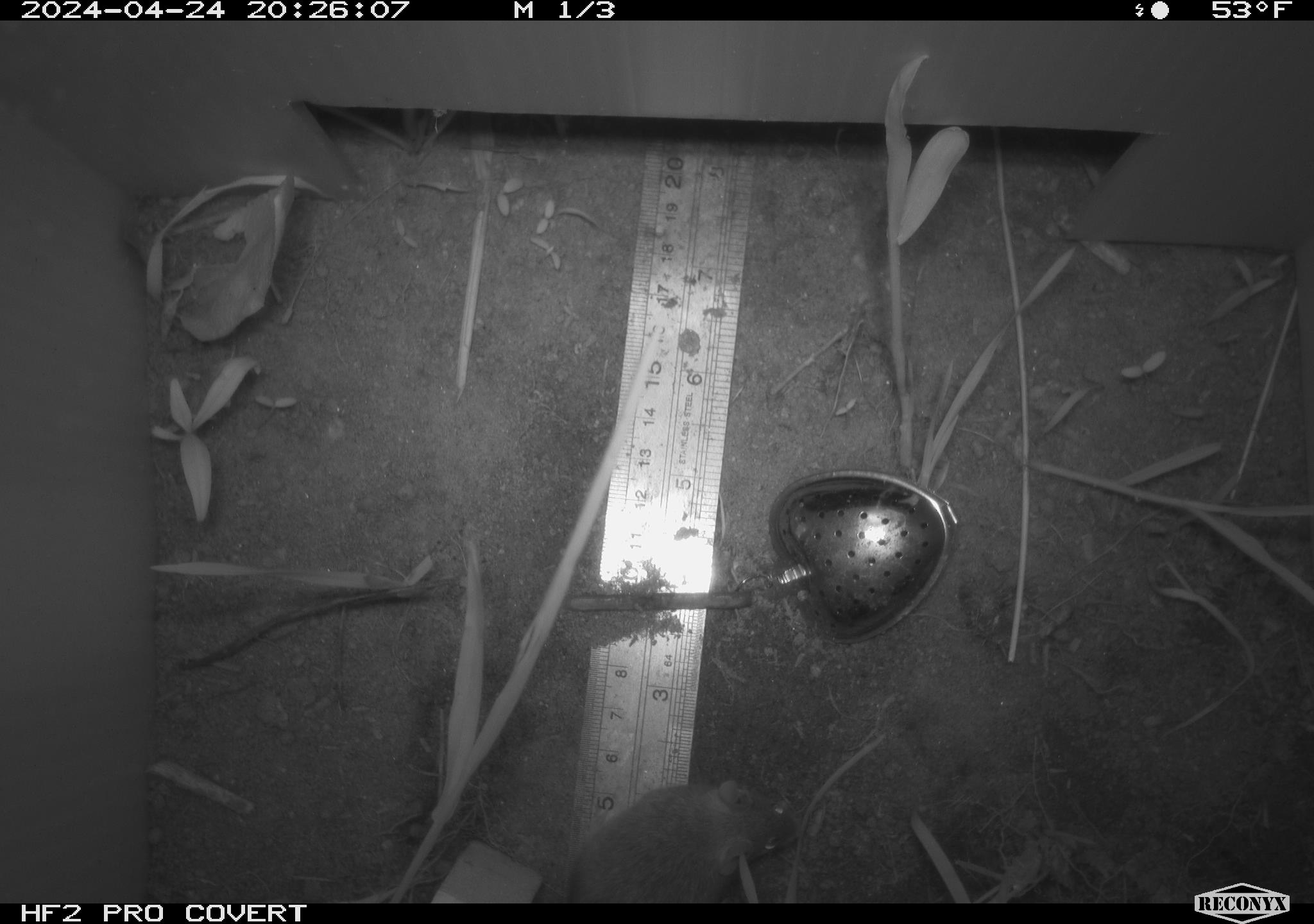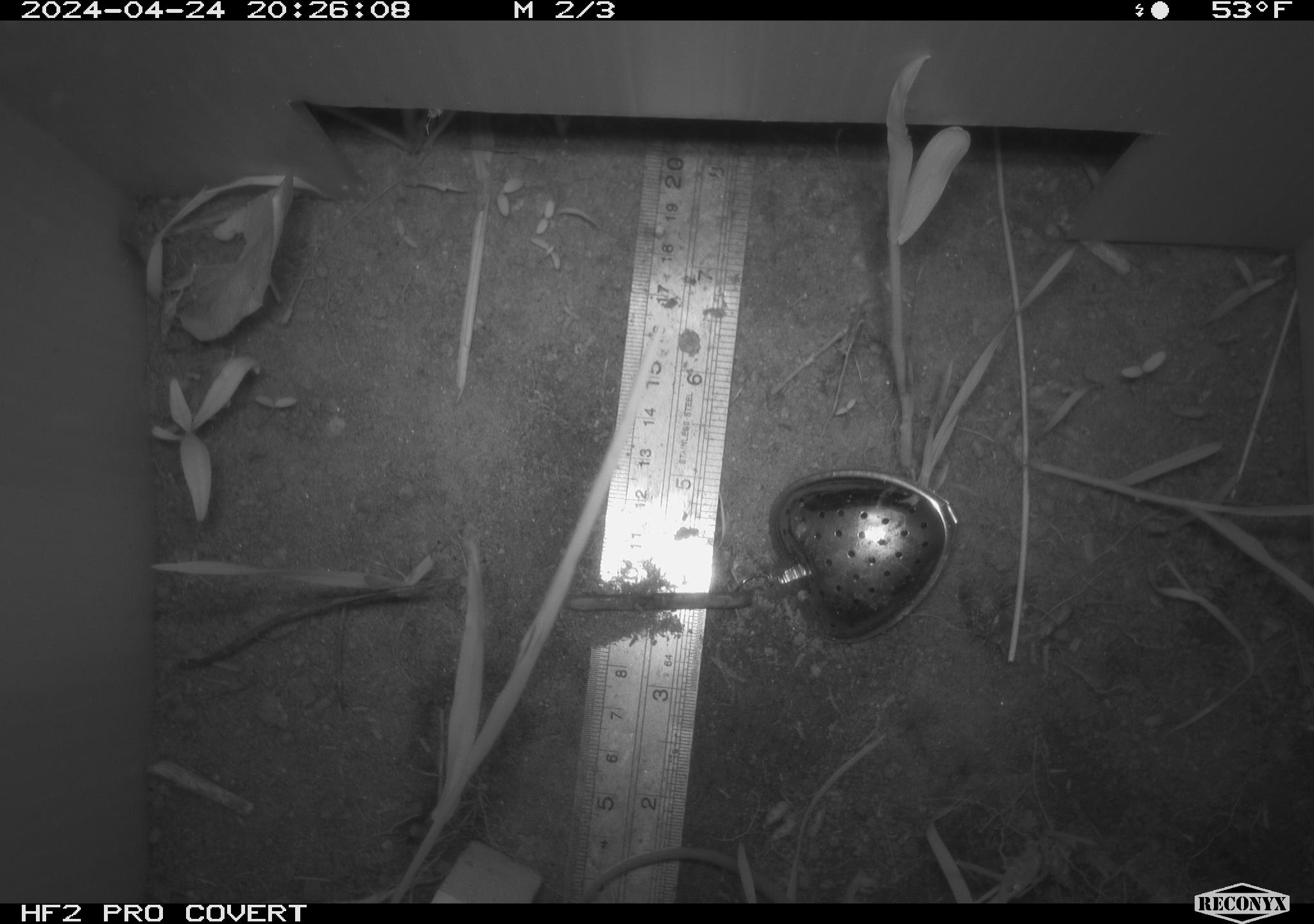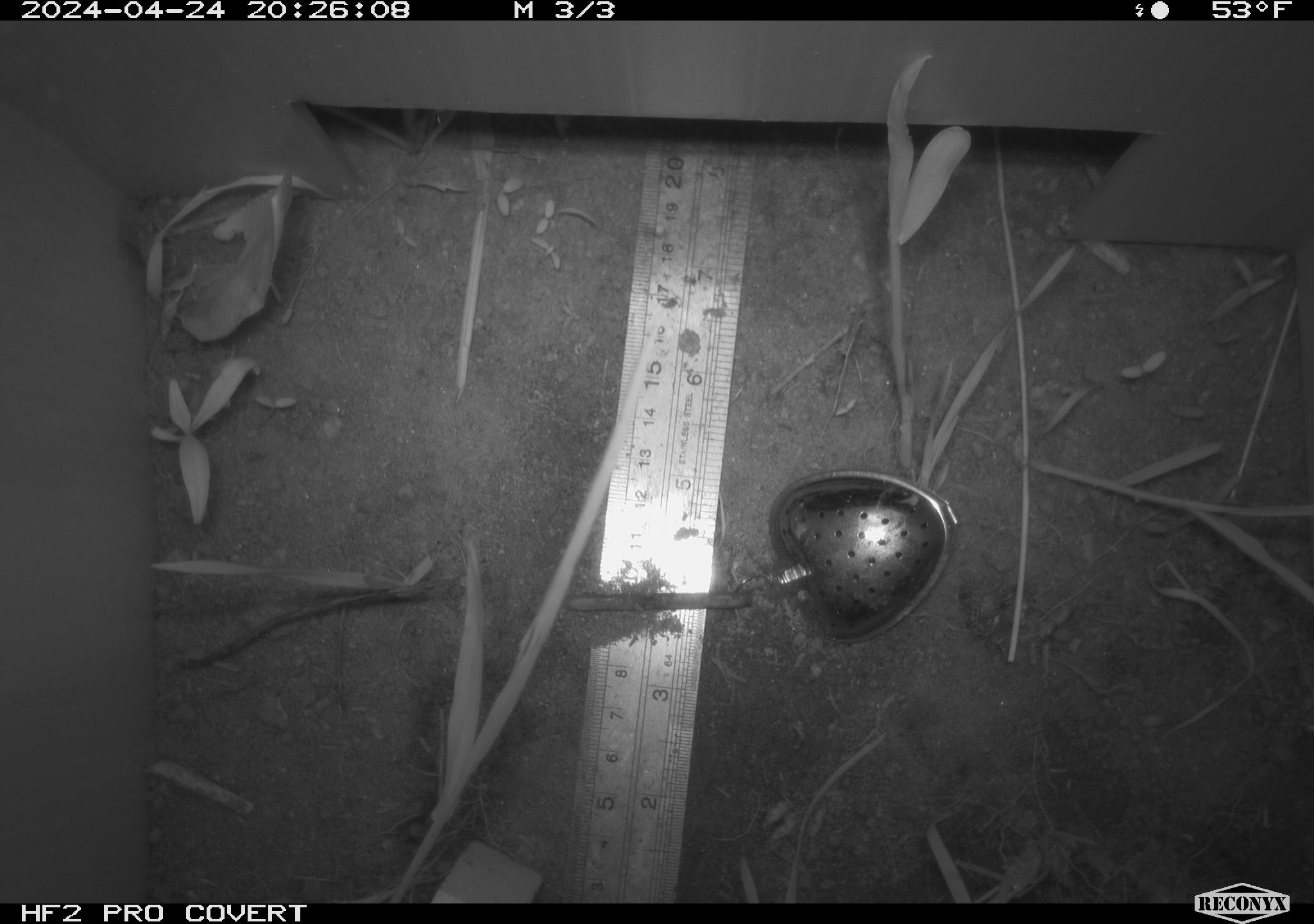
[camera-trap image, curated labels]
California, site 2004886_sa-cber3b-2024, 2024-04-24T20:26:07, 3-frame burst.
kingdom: Animalia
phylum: Chordata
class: Mammalia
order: Rodentia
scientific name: Rodentia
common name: mouse species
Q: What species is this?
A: Mouse species (Rodentia).